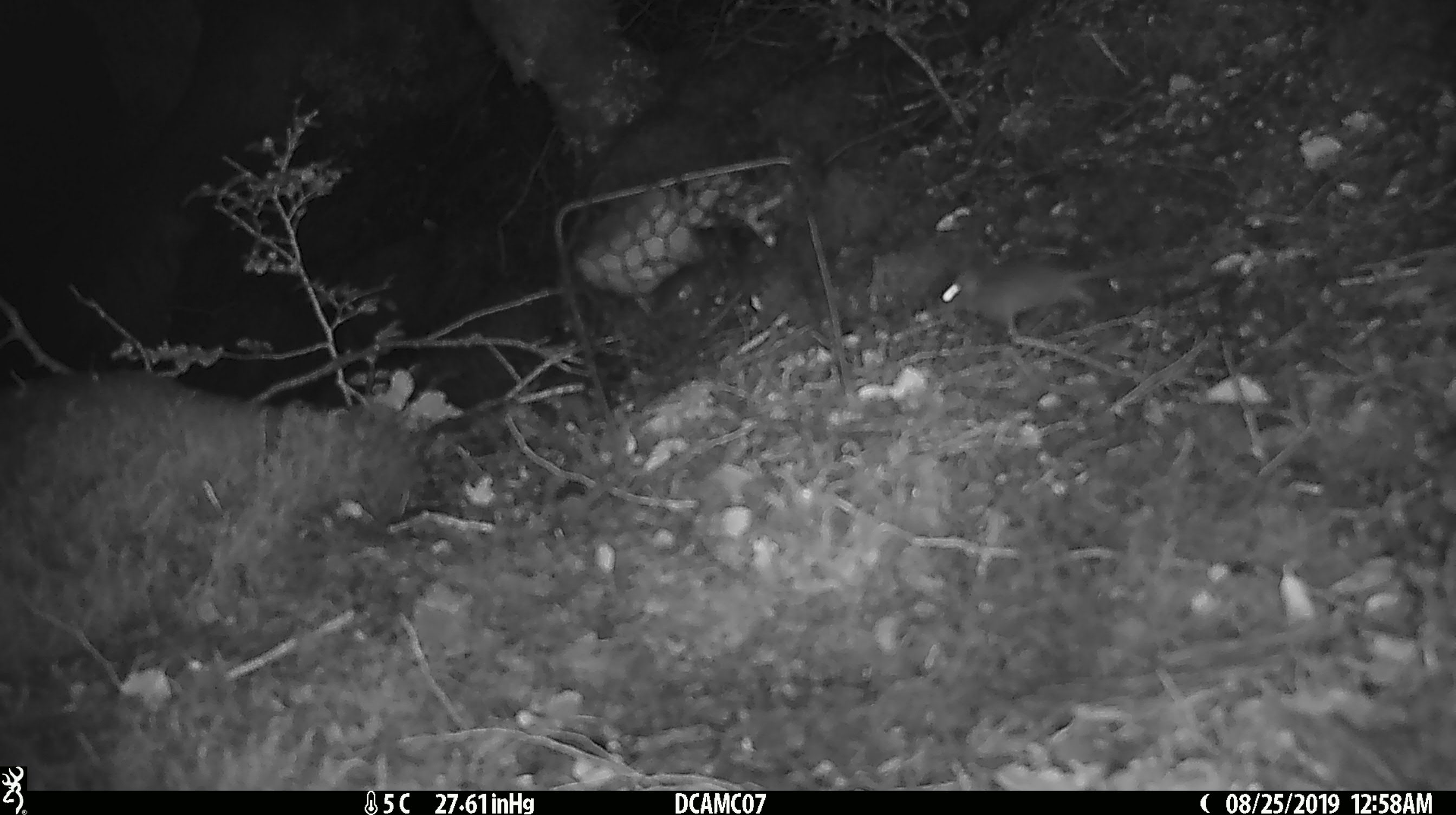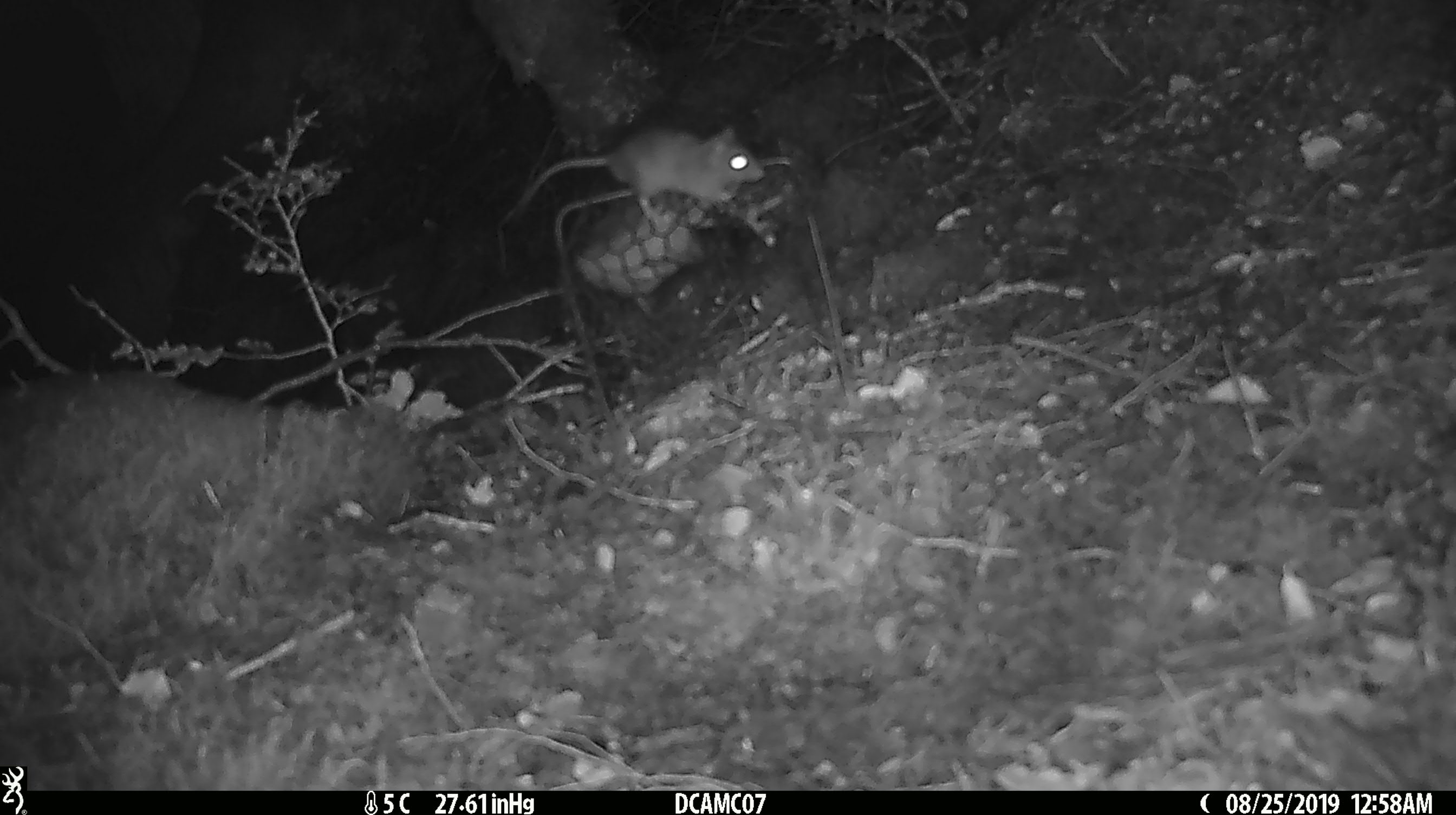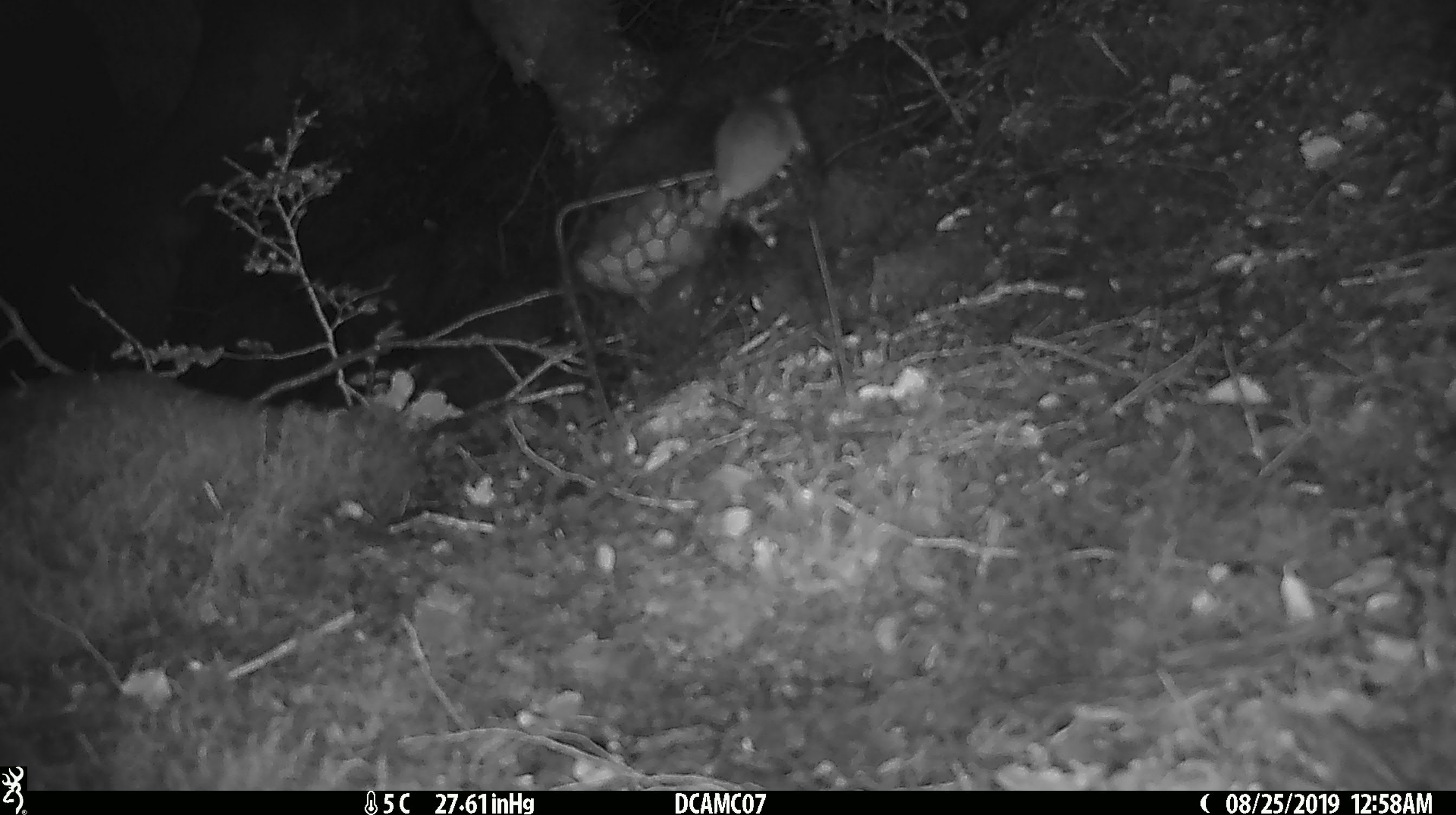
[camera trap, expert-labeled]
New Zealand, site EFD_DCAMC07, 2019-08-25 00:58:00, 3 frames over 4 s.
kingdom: Animalia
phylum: Chordata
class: Mammalia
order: Rodentia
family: Muridae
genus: Mus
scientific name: Mus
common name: mouse